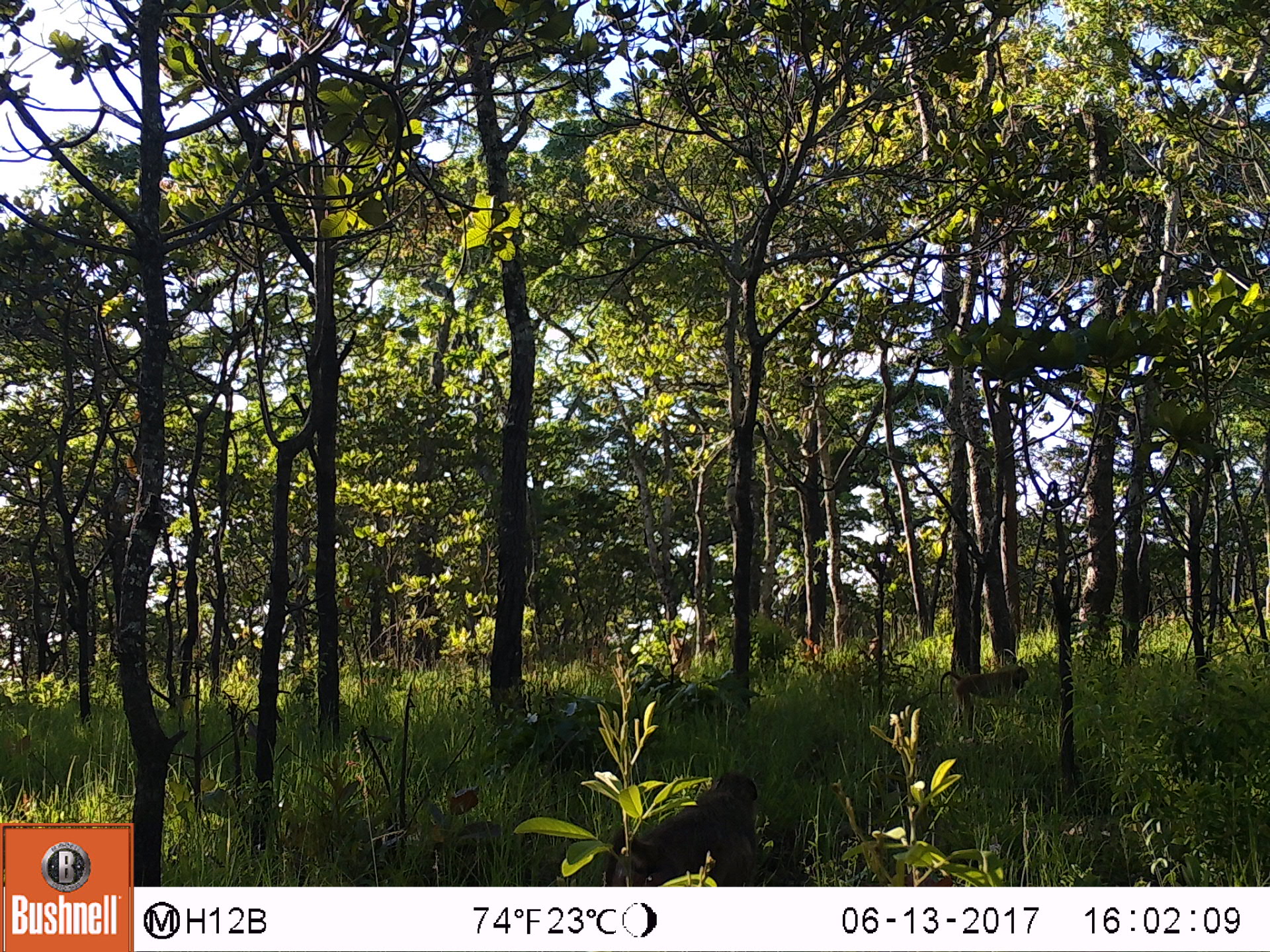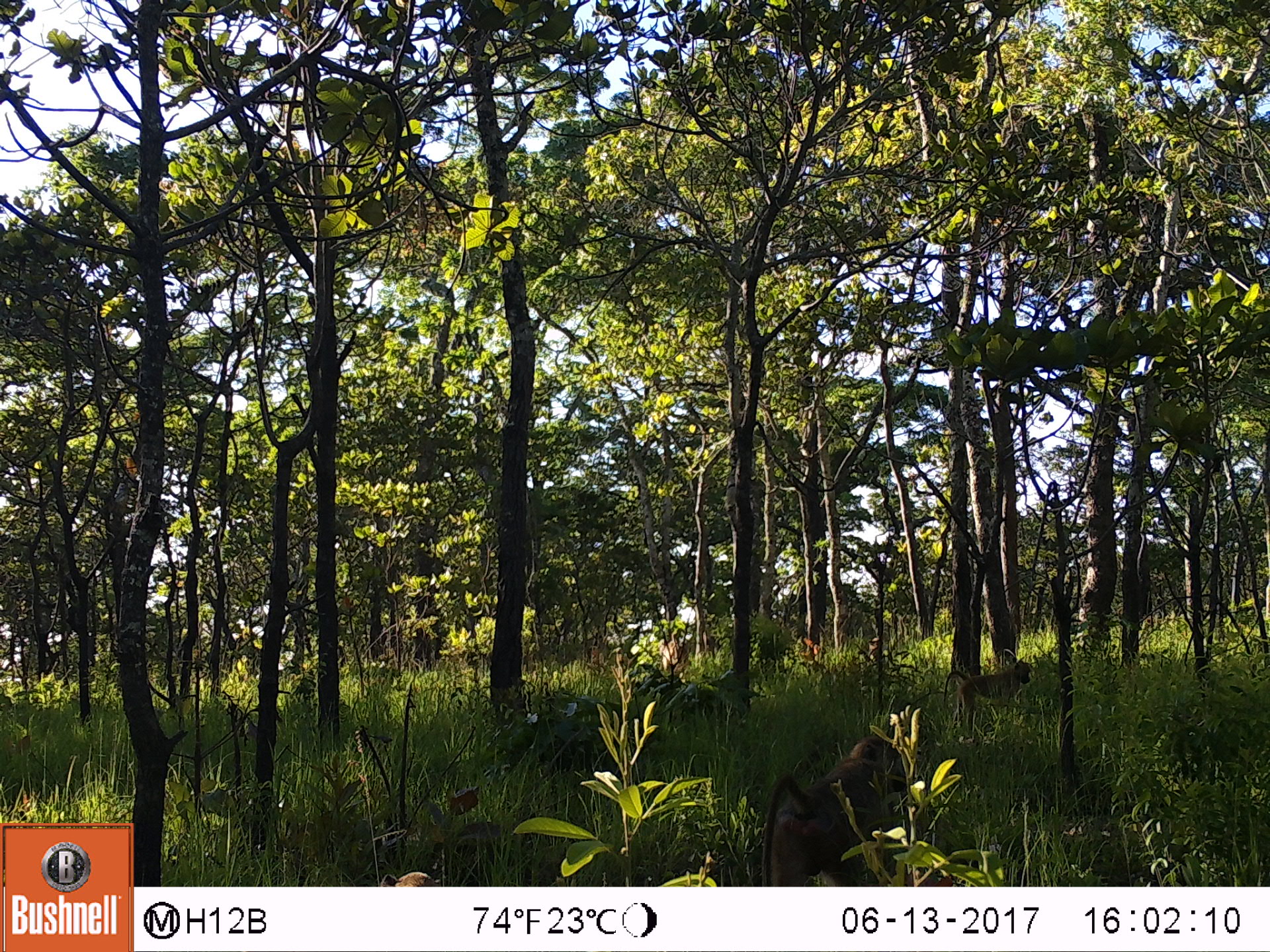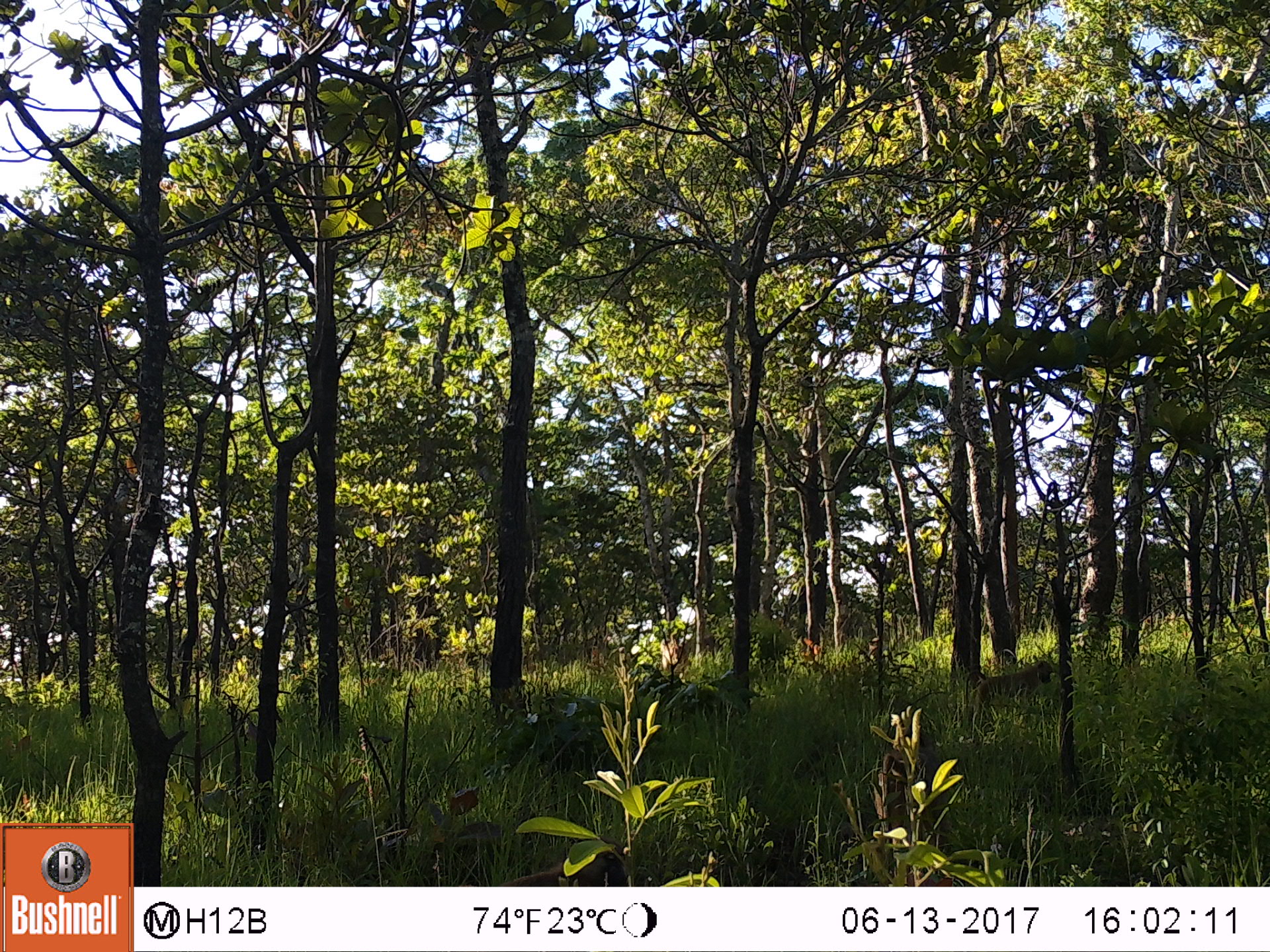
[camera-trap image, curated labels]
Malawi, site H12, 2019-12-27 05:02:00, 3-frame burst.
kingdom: Animalia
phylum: Chordata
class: Mammalia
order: Primates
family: Cercopithecidae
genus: Papio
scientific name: Papio cynocephalus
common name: yellow baboon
Yellow baboon (Papio cynocephalus), count 2.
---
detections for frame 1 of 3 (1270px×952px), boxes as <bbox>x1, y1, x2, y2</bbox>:
yellow baboon: <bbox>602, 762, 787, 888</bbox>; <bbox>936, 665, 1027, 742</bbox>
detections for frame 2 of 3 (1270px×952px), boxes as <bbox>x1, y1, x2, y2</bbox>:
yellow baboon: <bbox>759, 725, 905, 880</bbox>; <bbox>936, 661, 1035, 717</bbox>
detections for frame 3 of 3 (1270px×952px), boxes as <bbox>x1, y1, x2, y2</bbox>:
yellow baboon: <bbox>964, 661, 1054, 712</bbox>